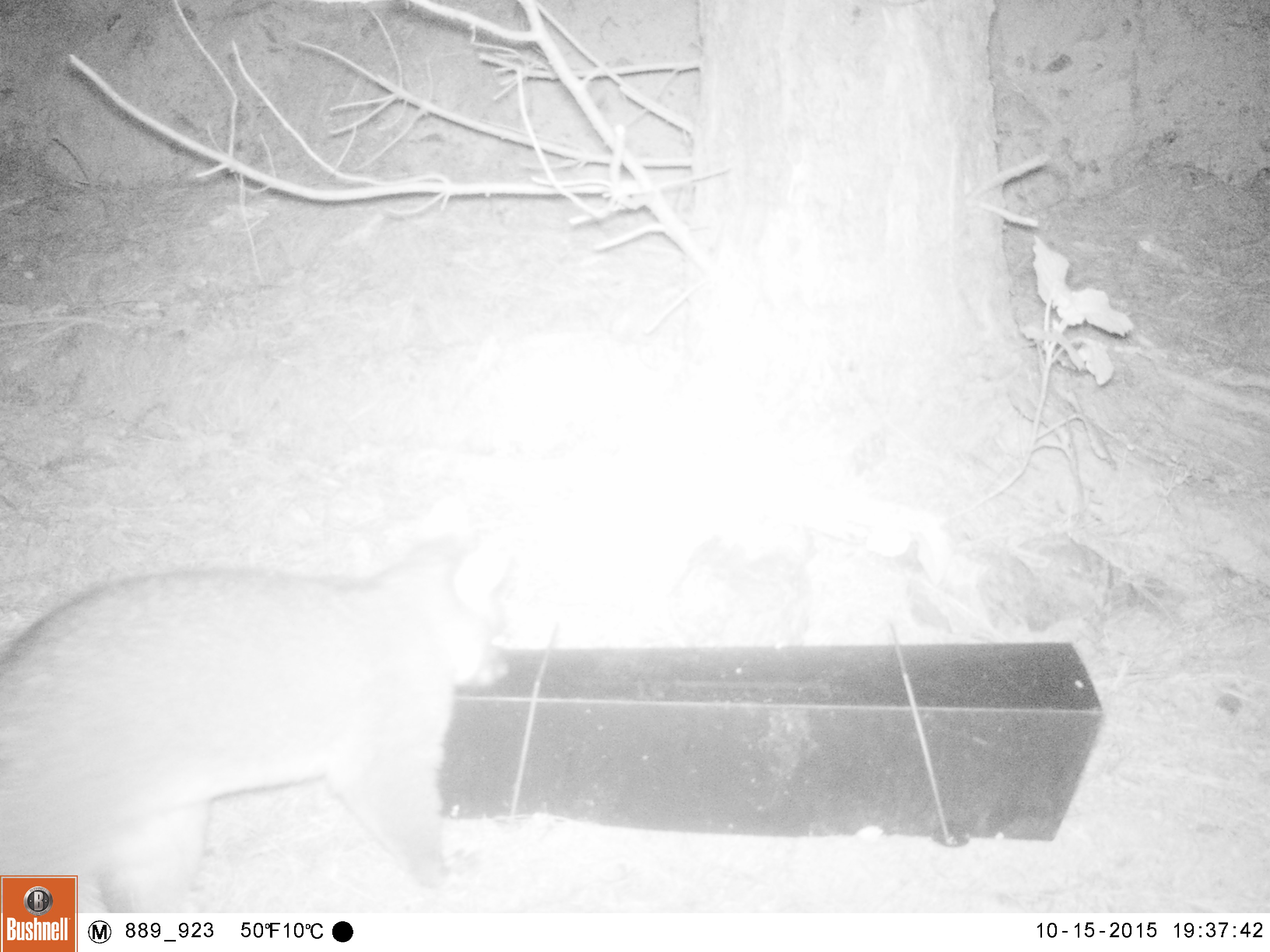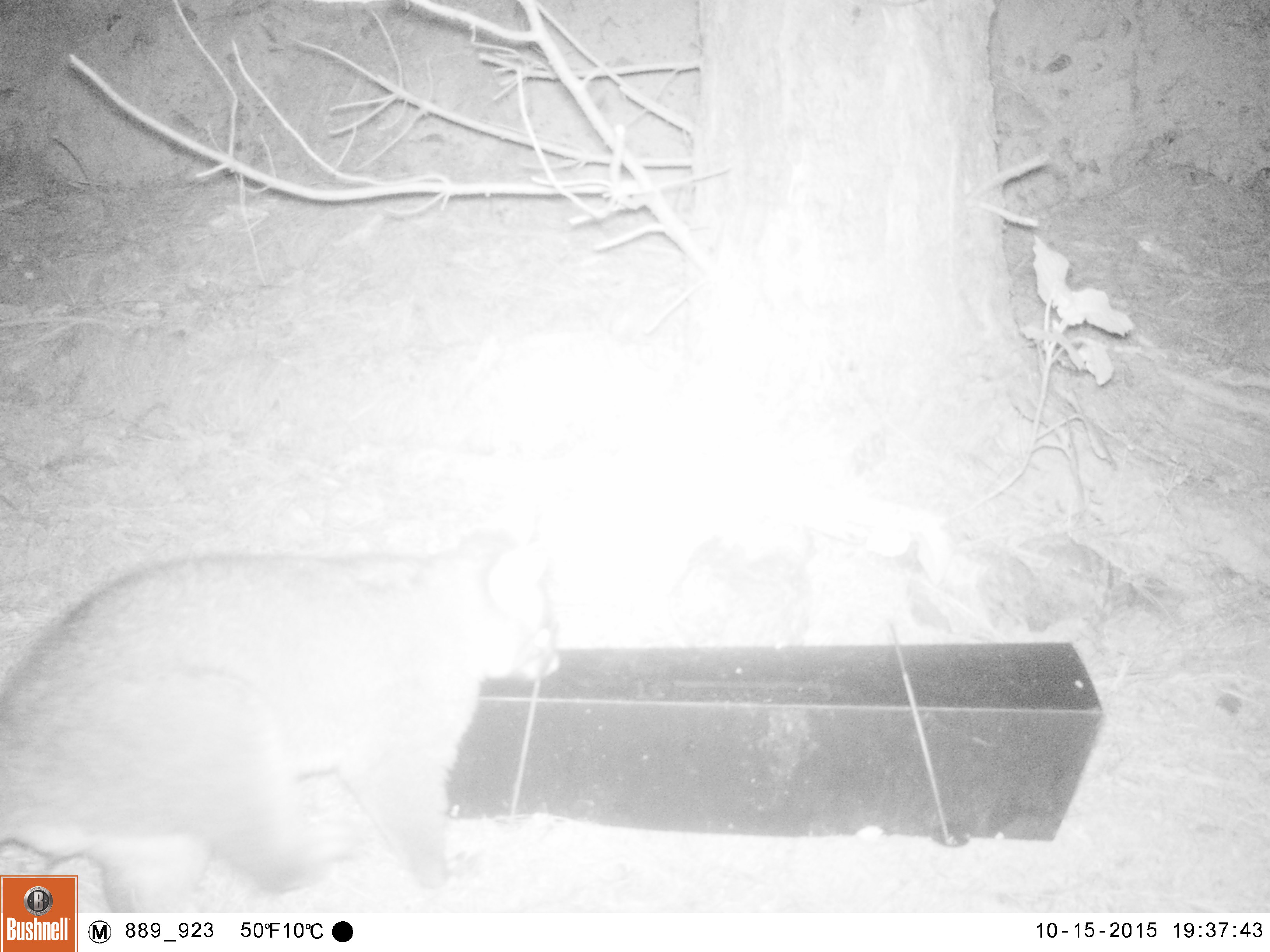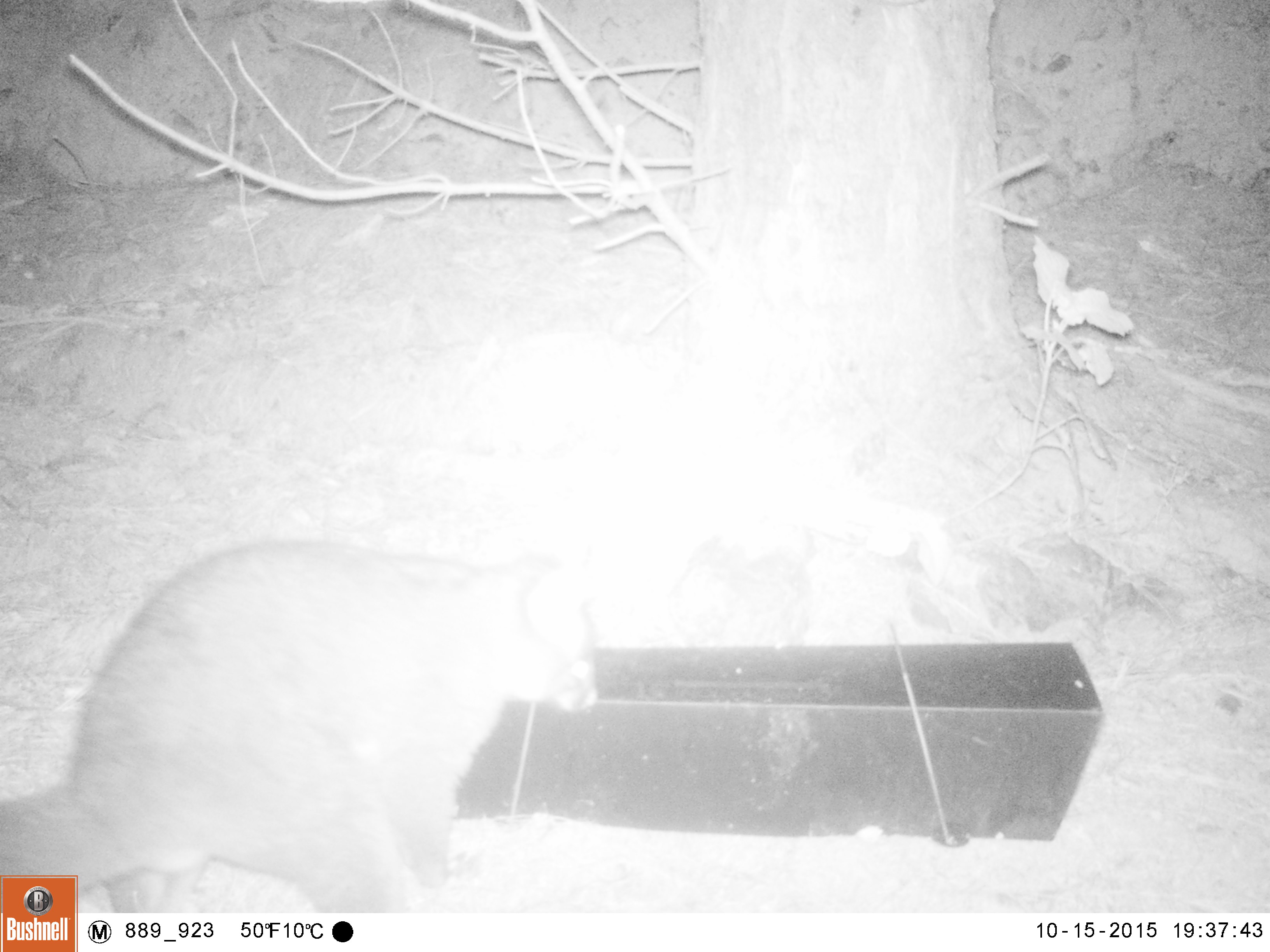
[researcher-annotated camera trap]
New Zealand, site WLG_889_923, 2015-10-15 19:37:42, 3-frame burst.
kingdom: Animalia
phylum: Chordata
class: Mammalia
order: Diprotodontia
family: Phalangeridae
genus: Trichosurus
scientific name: Trichosurus vulpecula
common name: common brushtail possum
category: possum